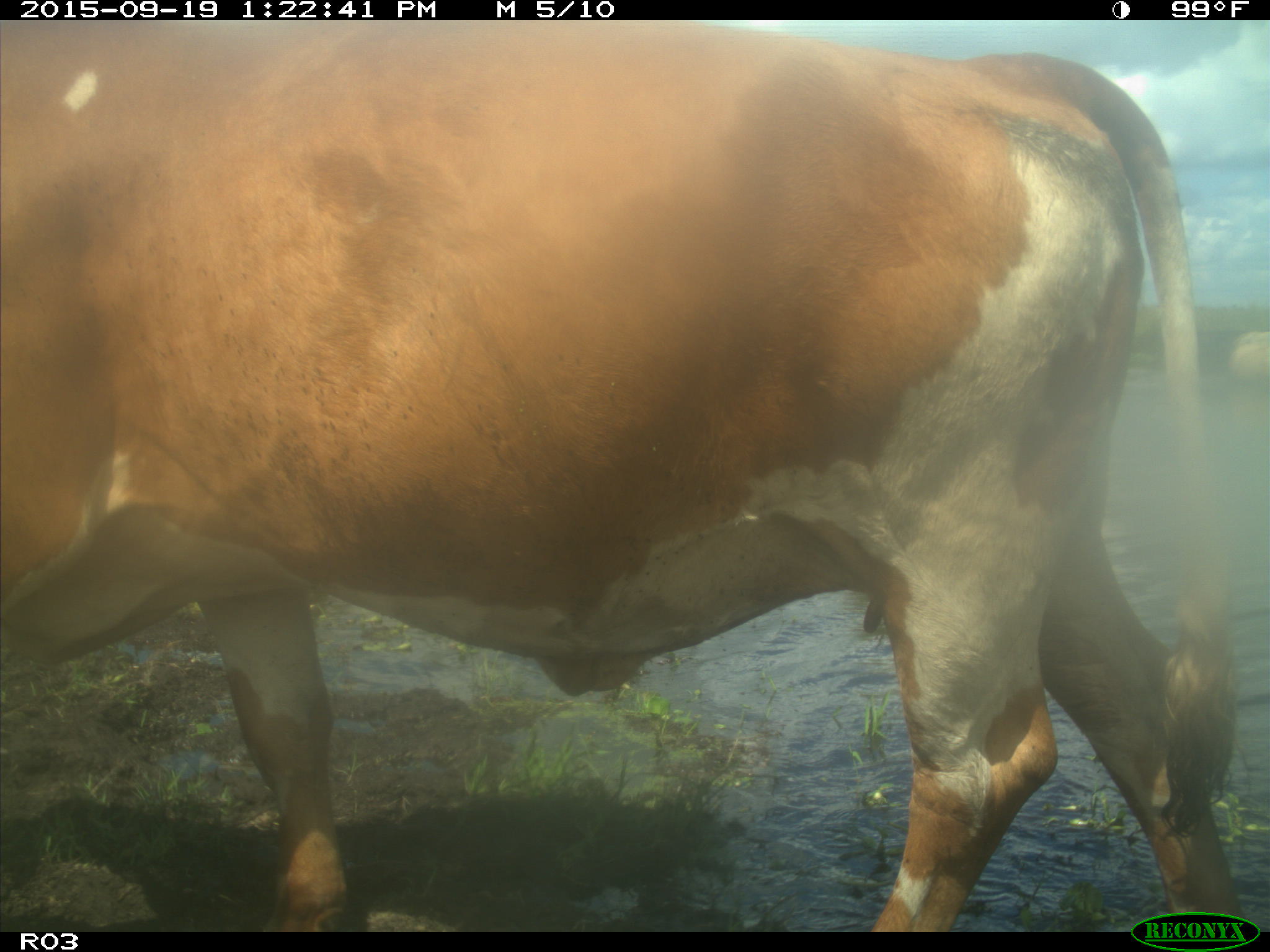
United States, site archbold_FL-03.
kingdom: Animalia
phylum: Chordata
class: Mammalia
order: Artiodactyla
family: Bovidae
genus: Bos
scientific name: Bos taurus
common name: domestic cow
Bos taurus (domestic cow).